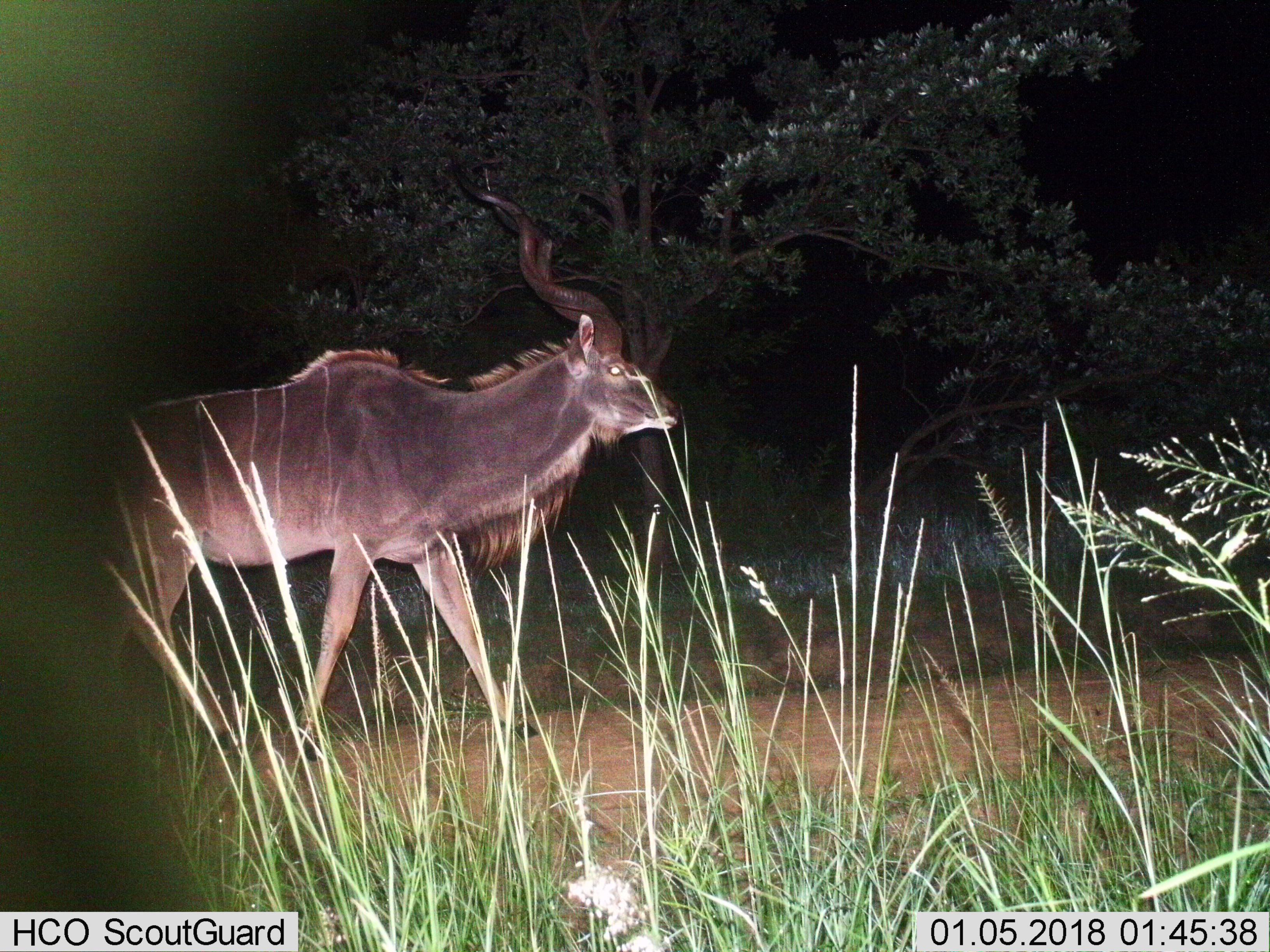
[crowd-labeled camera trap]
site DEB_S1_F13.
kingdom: Animalia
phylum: Chordata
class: Mammalia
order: Artiodactyla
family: Bovidae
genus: Tragelaphus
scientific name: Tragelaphus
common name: kudu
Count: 1.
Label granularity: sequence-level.